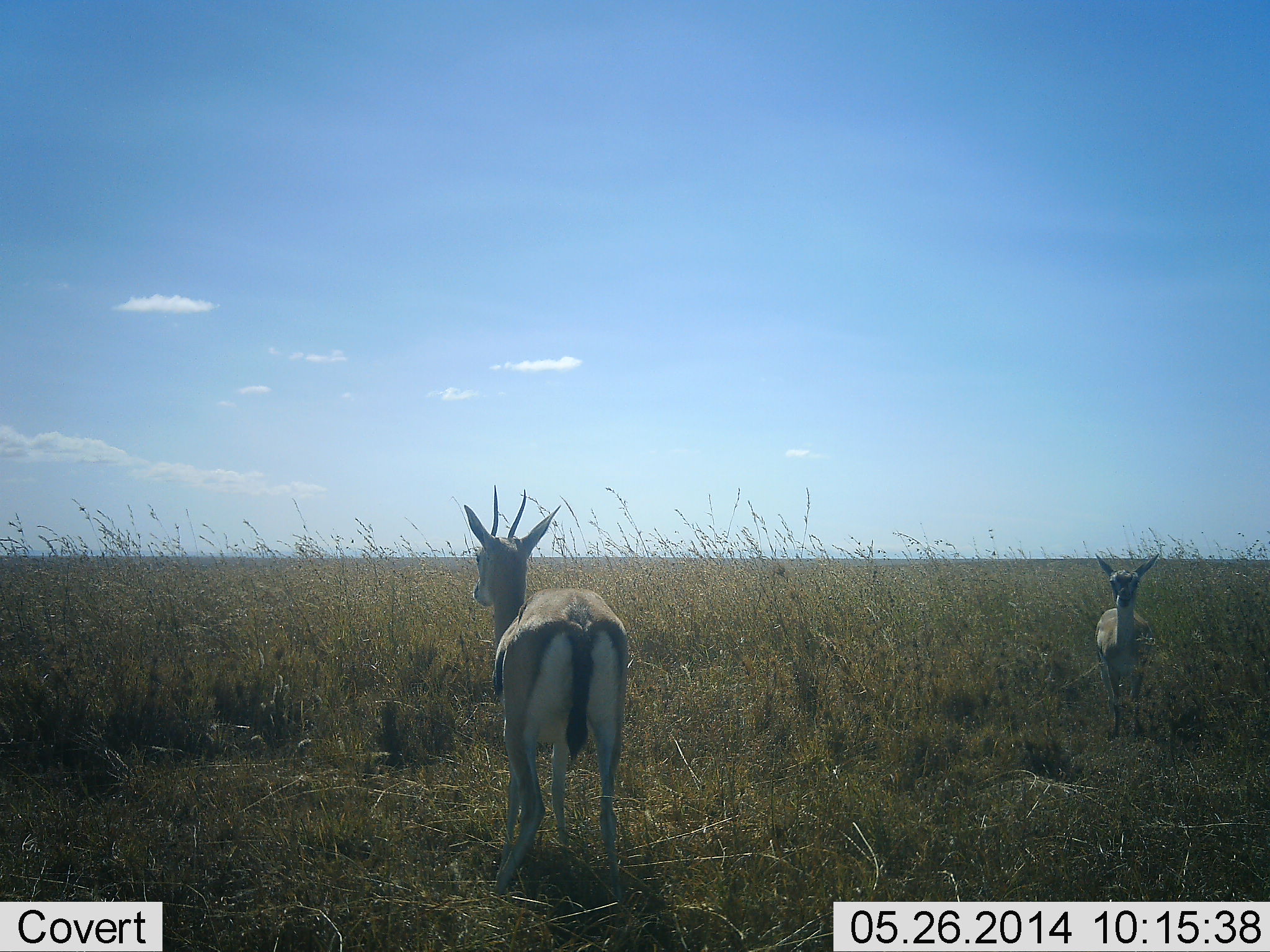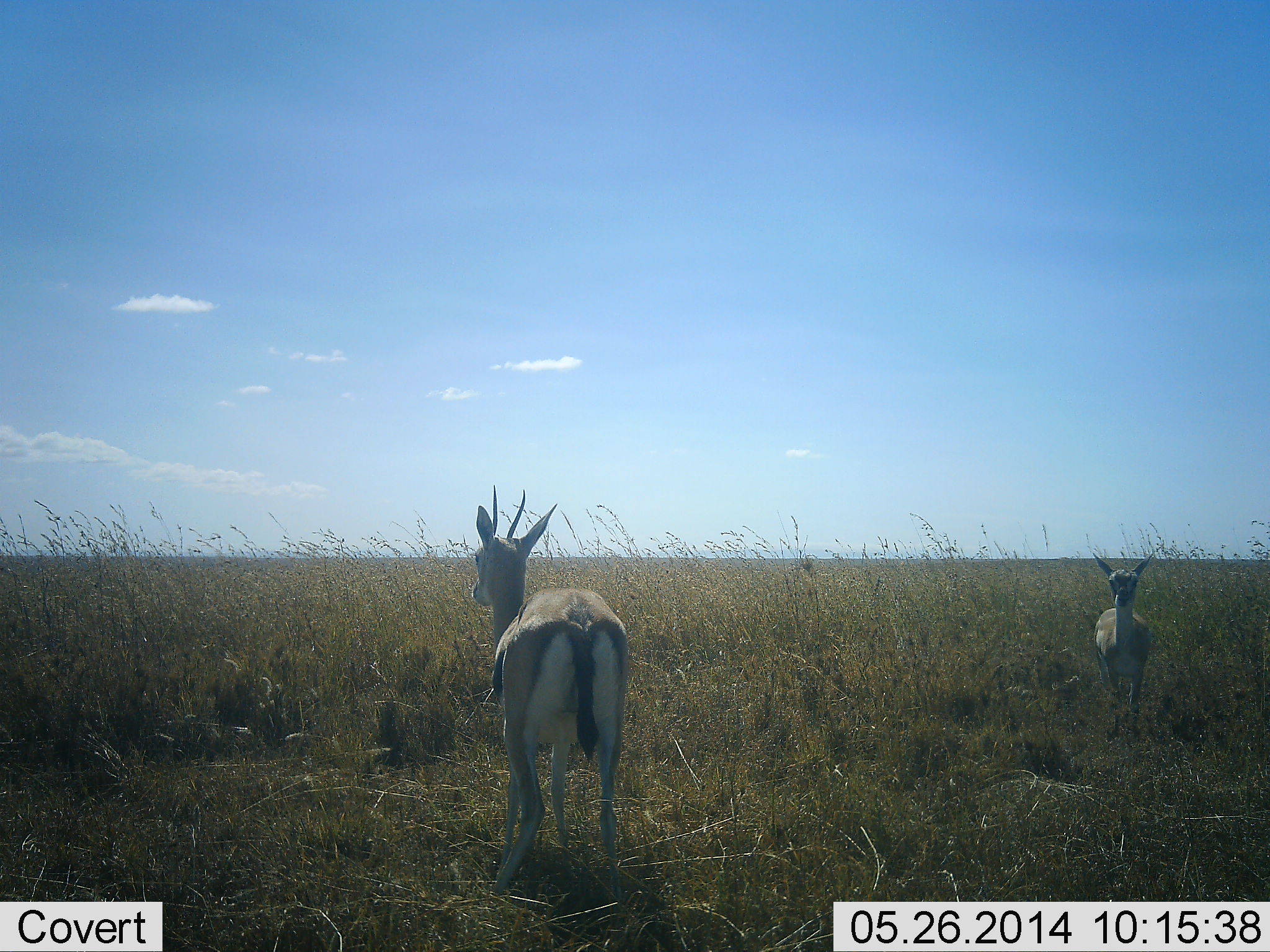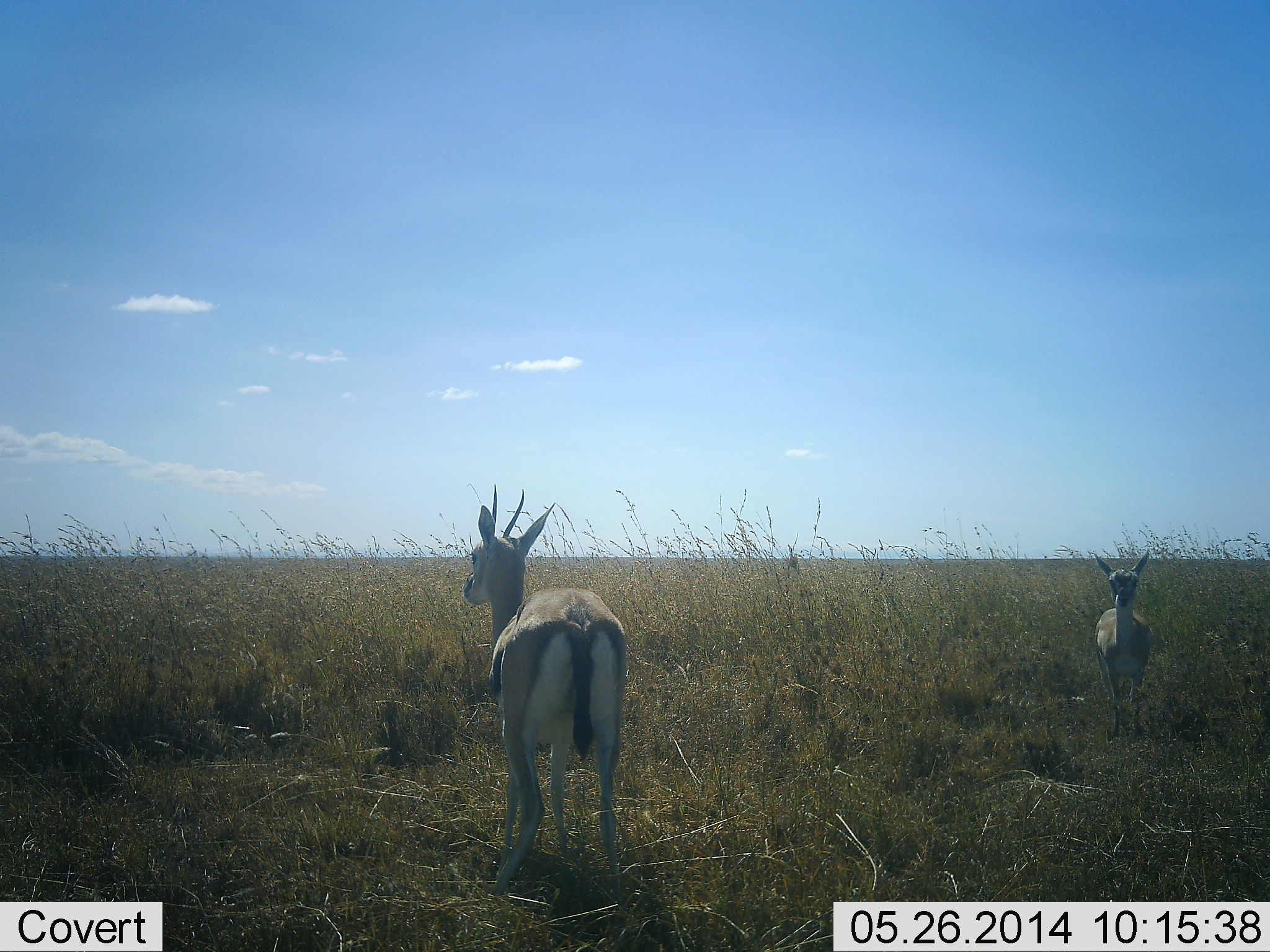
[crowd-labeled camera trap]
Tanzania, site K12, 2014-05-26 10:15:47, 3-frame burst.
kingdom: Animalia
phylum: Chordata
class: Mammalia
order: Artiodactyla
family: Bovidae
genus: Eudorcas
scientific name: Eudorcas thomsonii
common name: thomson's gazelle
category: gazellethomsons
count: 2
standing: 100%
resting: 0%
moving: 0%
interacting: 0%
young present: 10%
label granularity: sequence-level